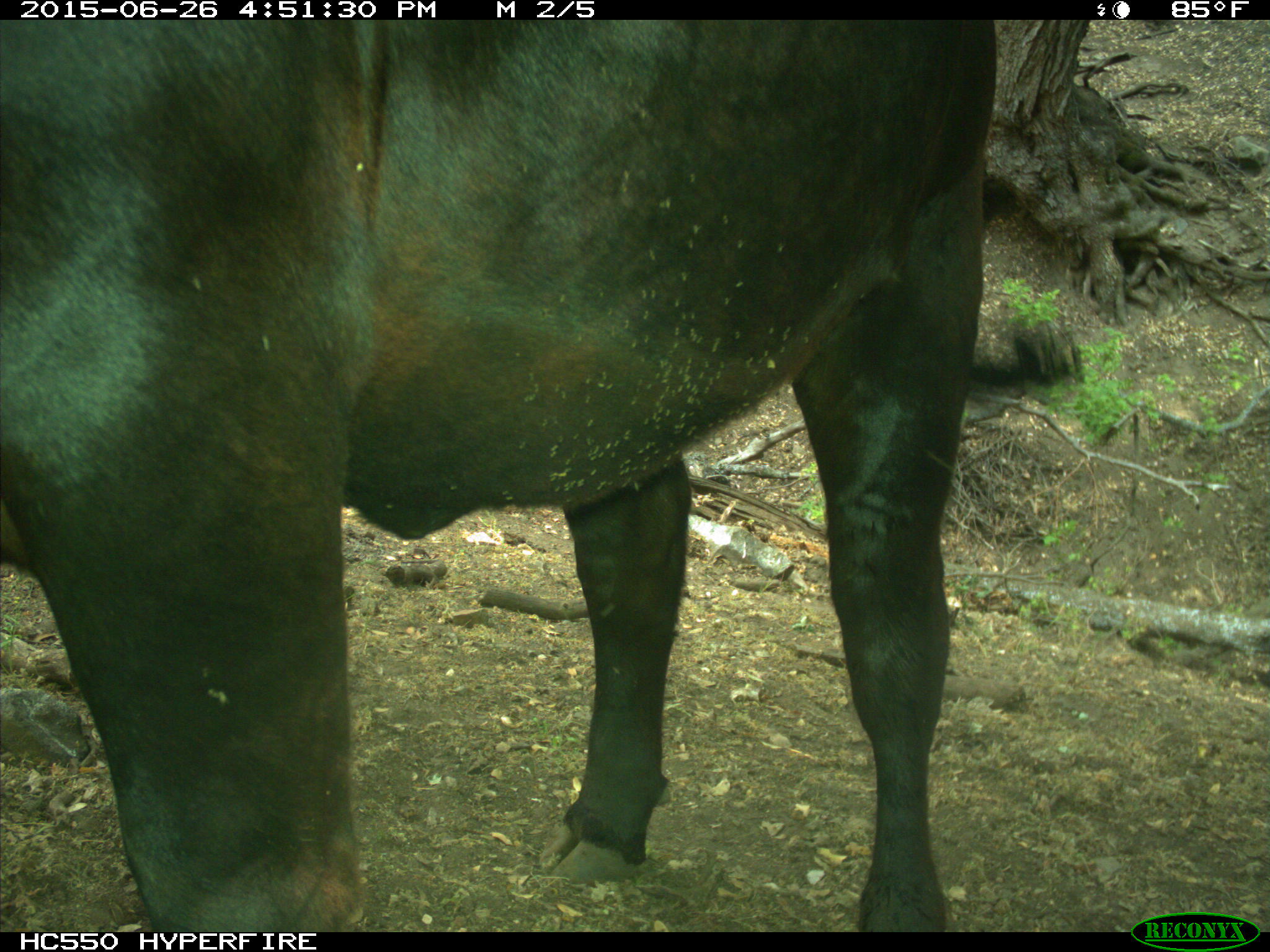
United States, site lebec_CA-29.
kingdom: Animalia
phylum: Chordata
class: Mammalia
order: Artiodactyla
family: Bovidae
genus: Bos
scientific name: Bos taurus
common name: domestic cow